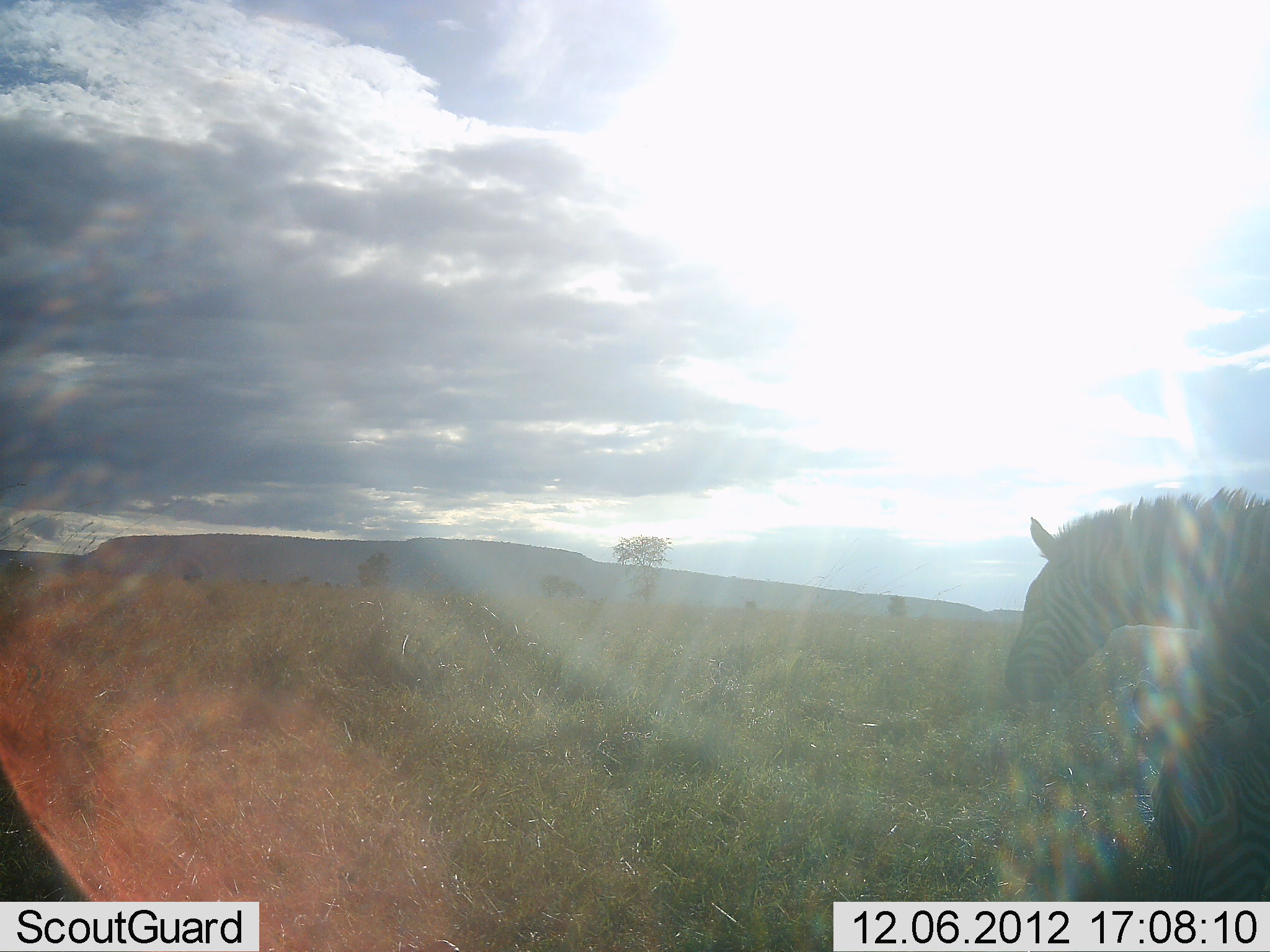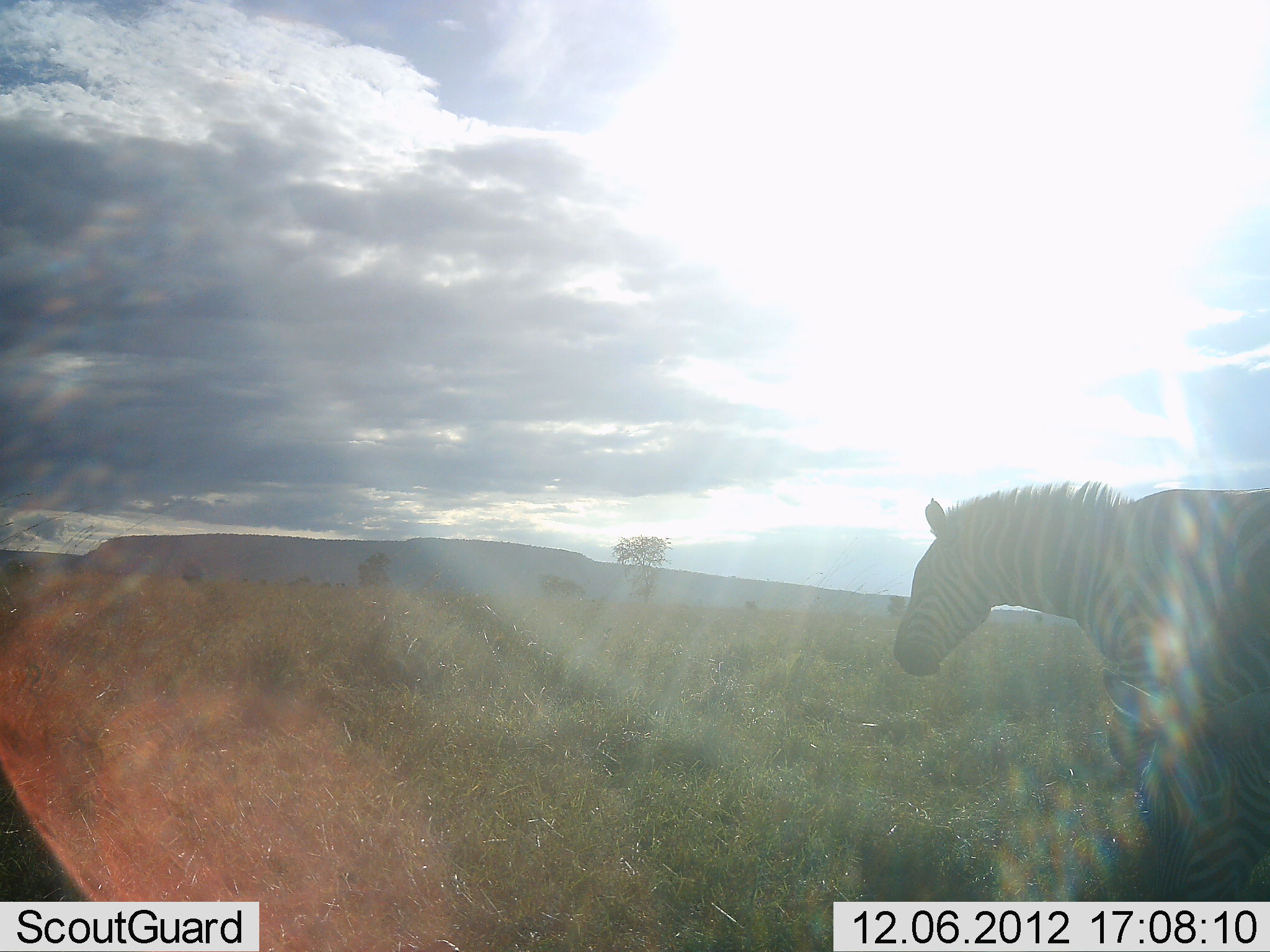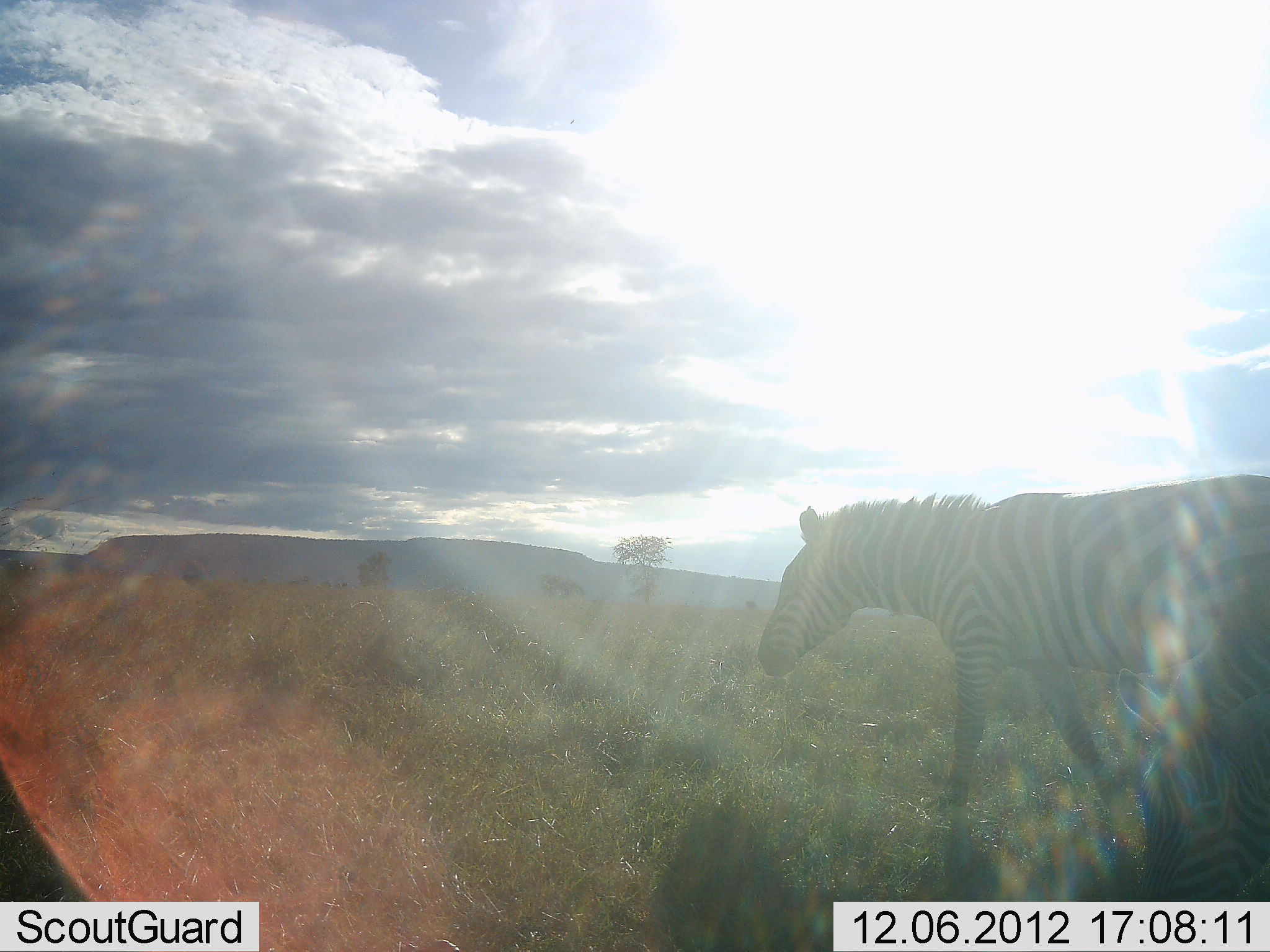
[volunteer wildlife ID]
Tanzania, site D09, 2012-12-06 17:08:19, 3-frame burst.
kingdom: Animalia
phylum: Chordata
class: Mammalia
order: Perissodactyla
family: Equidae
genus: Equus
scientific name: Equus quagga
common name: plains zebra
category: zebra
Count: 2.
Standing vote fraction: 10%.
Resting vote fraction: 0%.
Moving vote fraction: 100%.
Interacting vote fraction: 0%.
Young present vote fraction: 0%.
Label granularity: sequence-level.